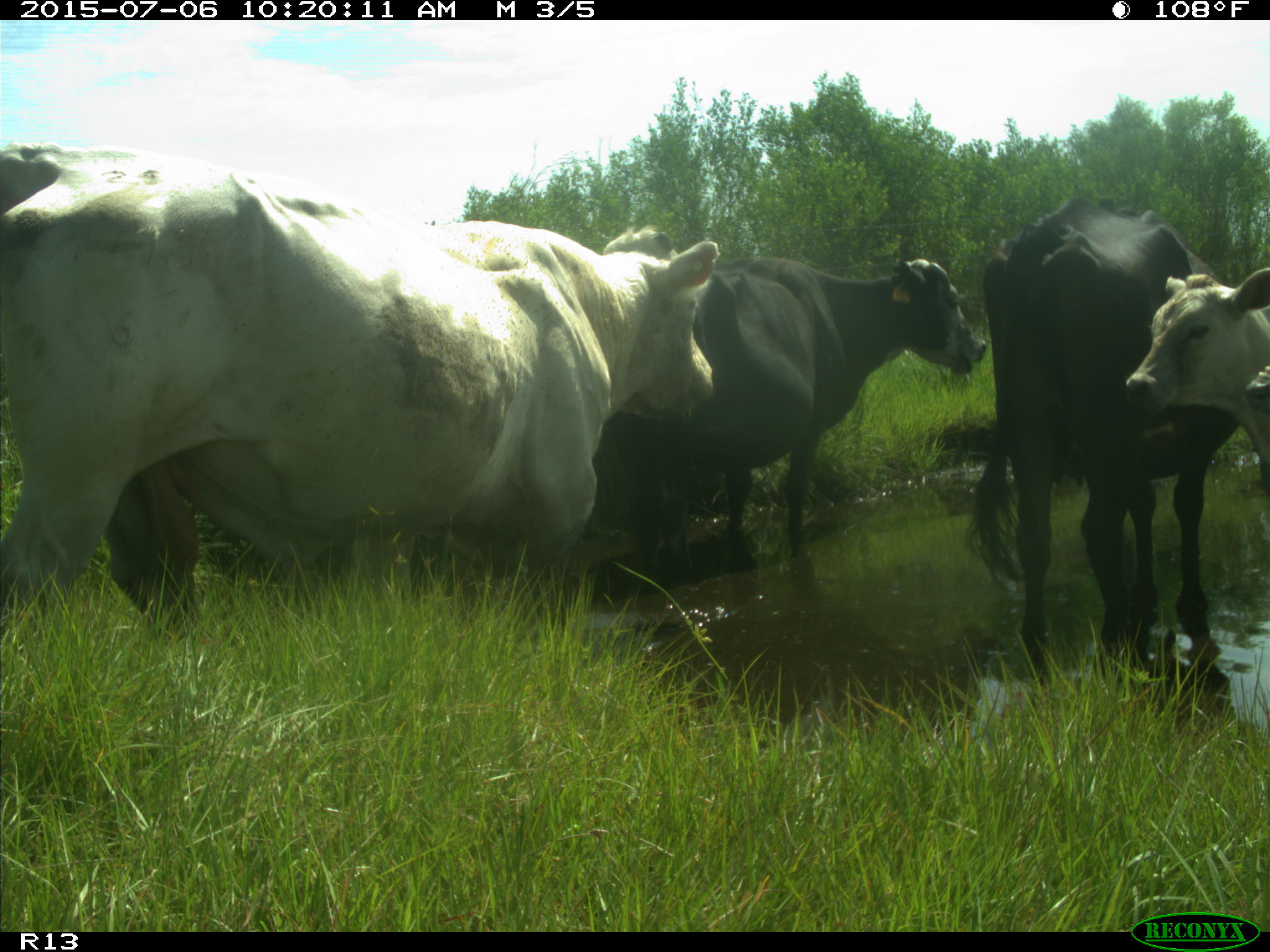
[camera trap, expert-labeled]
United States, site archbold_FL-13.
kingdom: Animalia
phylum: Chordata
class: Mammalia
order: Artiodactyla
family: Bovidae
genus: Bos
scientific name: Bos taurus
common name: domestic cow